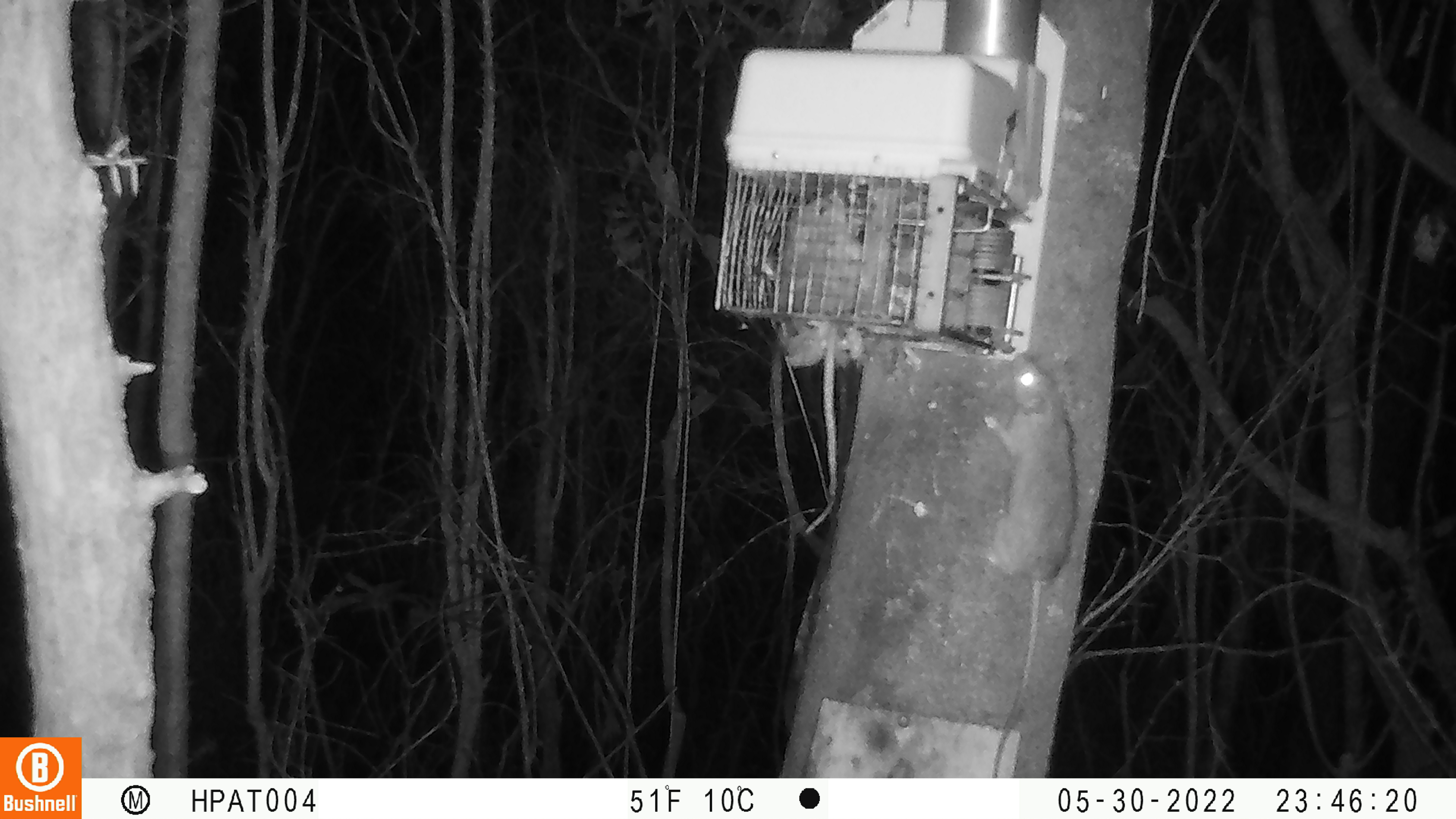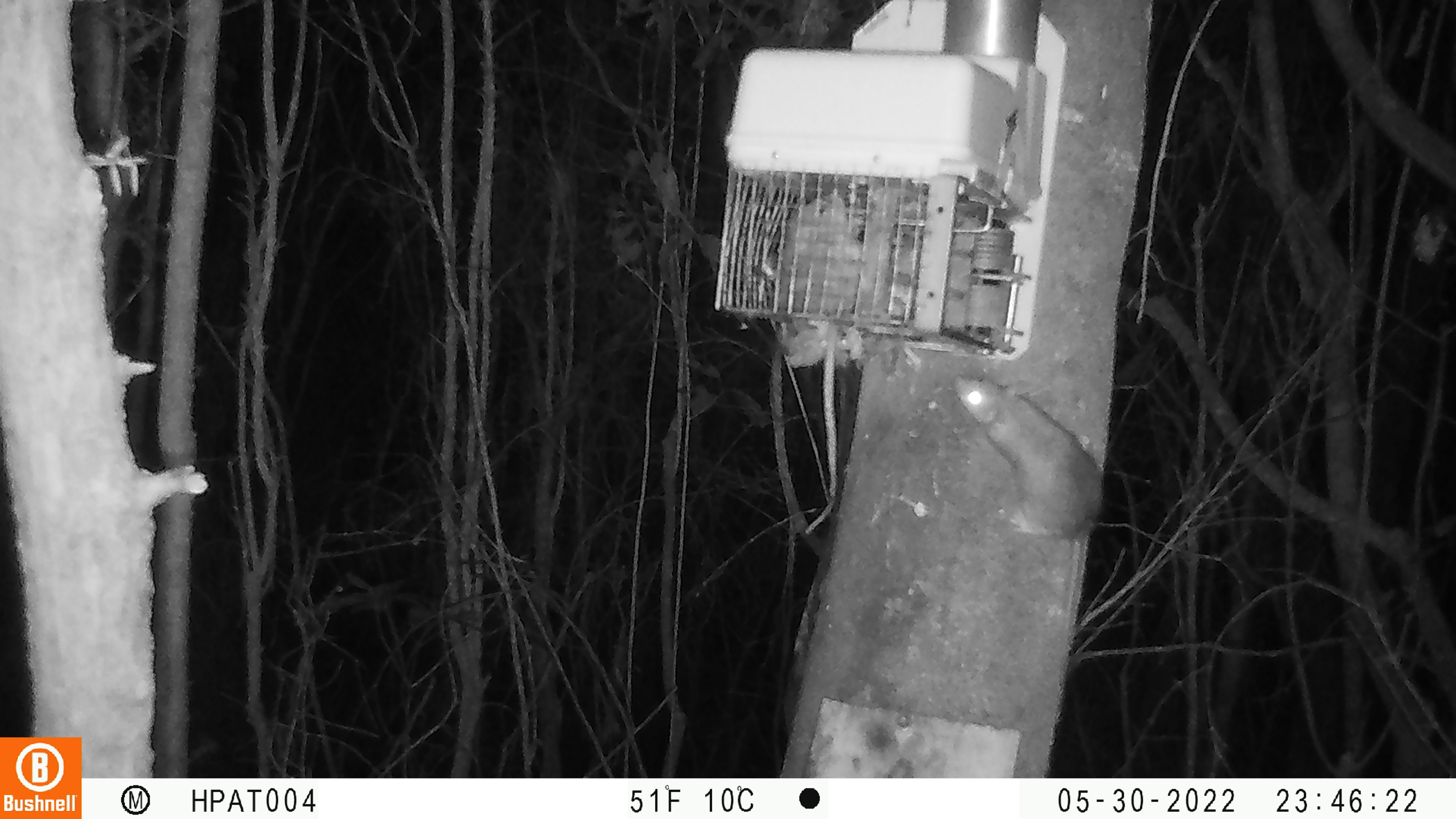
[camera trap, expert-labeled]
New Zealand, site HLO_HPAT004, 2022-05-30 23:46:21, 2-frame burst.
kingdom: Animalia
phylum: Chordata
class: Mammalia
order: Rodentia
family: Muridae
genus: Rattus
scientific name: Rattus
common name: rat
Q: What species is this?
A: Rat (Rattus).